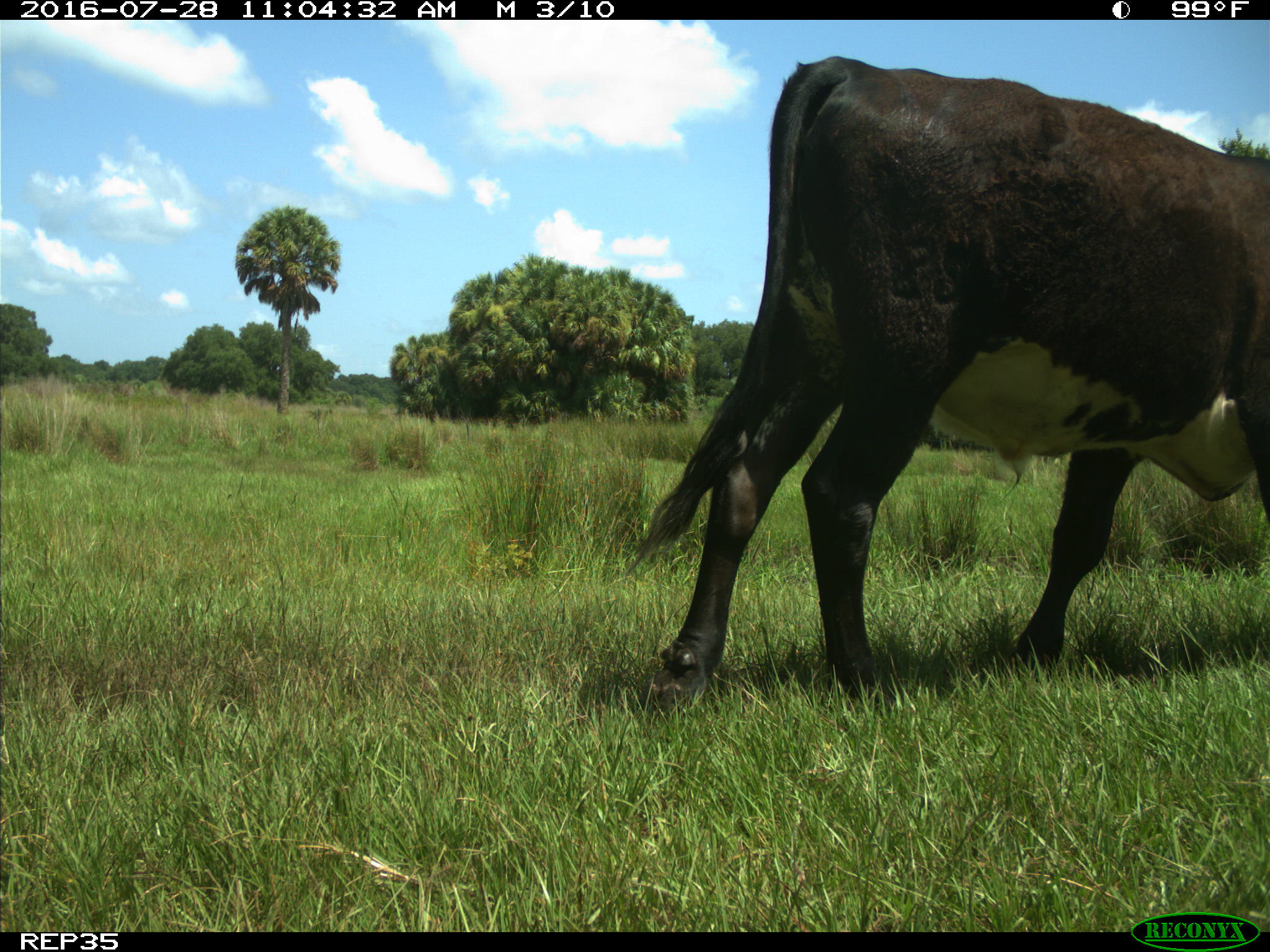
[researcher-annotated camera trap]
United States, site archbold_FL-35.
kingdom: Animalia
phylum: Chordata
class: Mammalia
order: Artiodactyla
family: Bovidae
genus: Bos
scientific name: Bos taurus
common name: domestic cow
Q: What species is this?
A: Bos taurus (domestic cow).